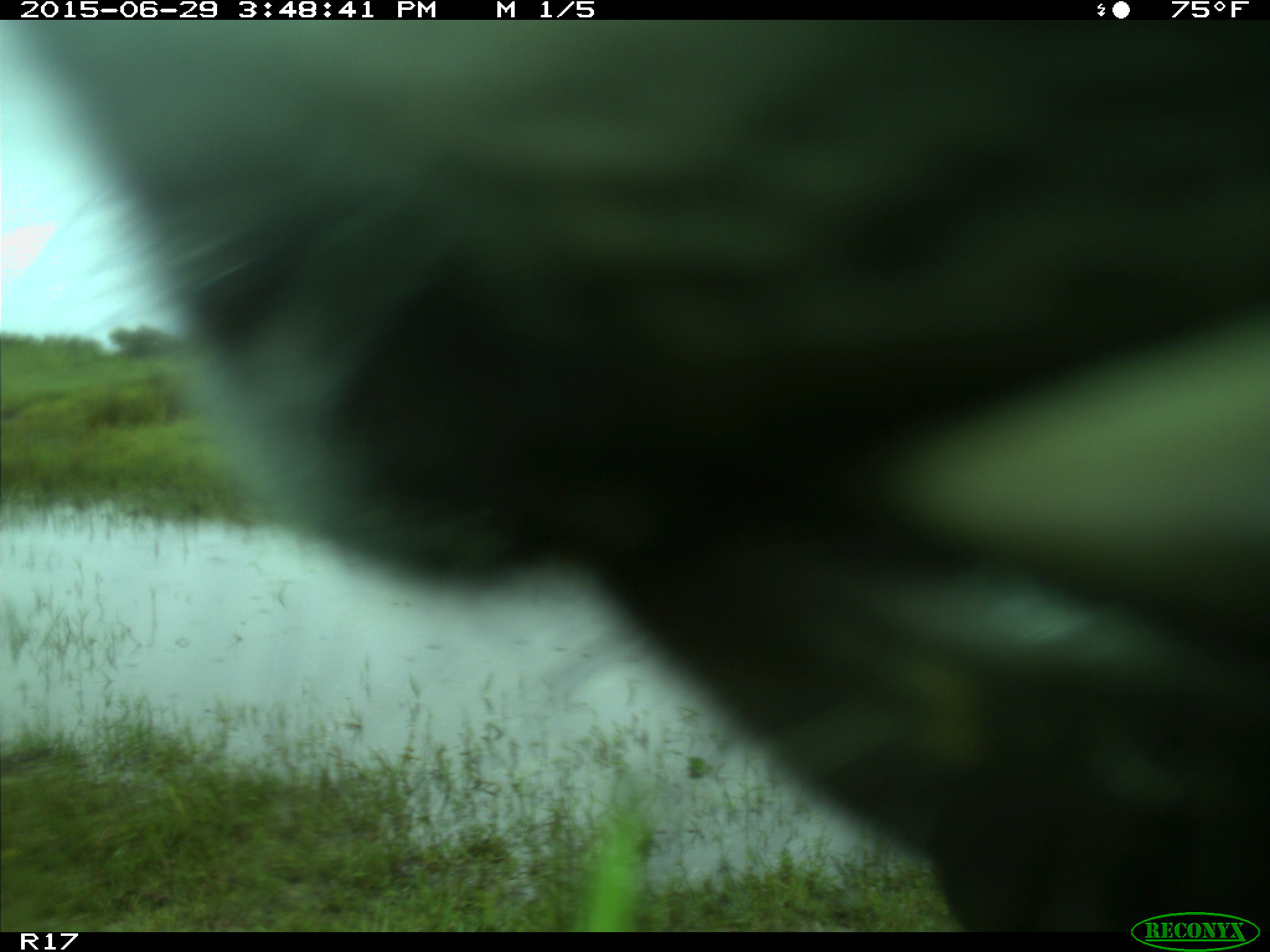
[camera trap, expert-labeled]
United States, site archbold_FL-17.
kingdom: Animalia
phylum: Chordata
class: Mammalia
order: Artiodactyla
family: Bovidae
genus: Bos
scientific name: Bos taurus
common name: domestic cow